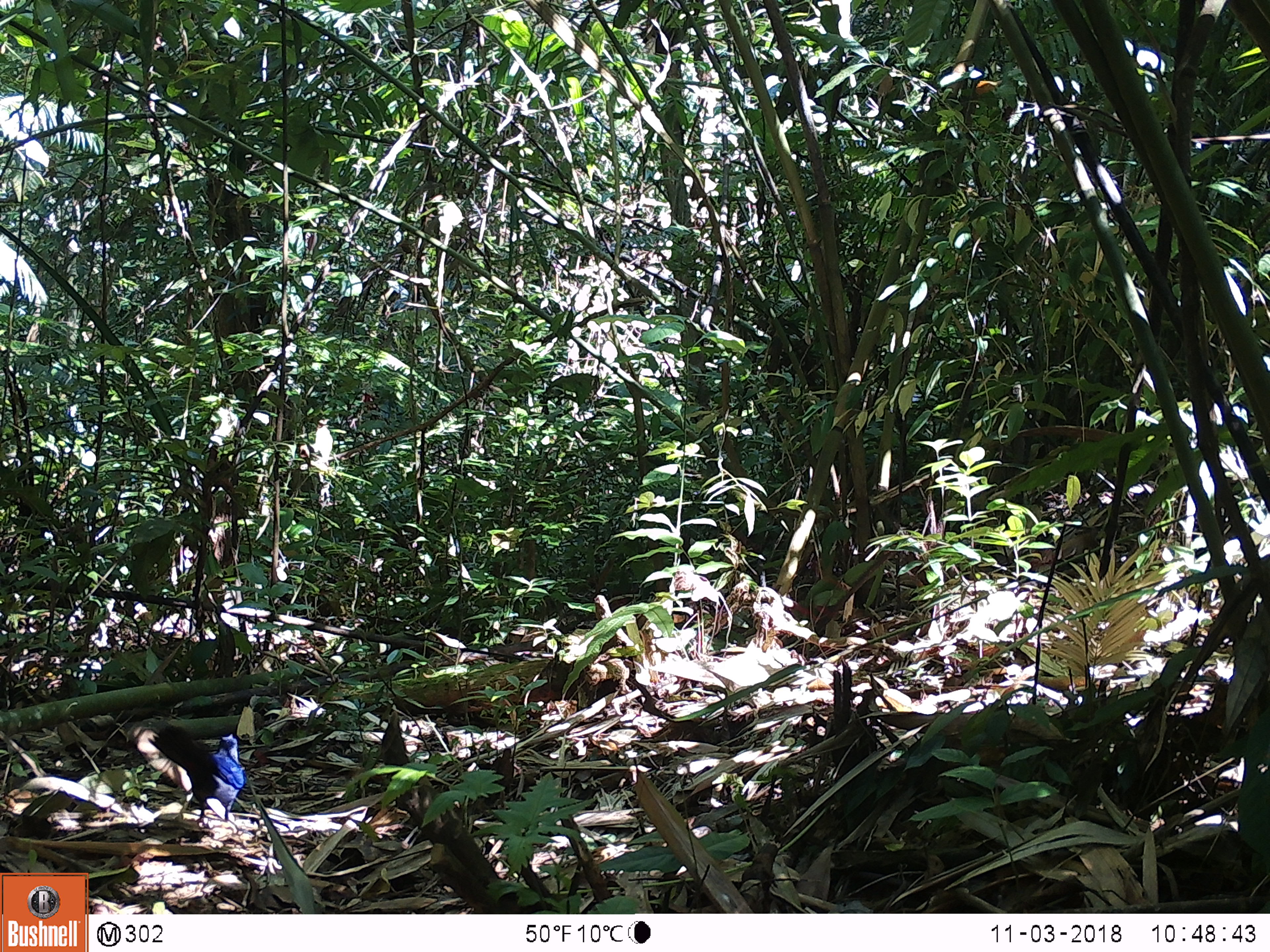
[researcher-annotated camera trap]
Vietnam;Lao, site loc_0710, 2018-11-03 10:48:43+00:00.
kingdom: Animalia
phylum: Chordata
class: Aves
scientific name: Aves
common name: bird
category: unidentified bird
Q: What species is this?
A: Unidentified bird (bird) (Aves).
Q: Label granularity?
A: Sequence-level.